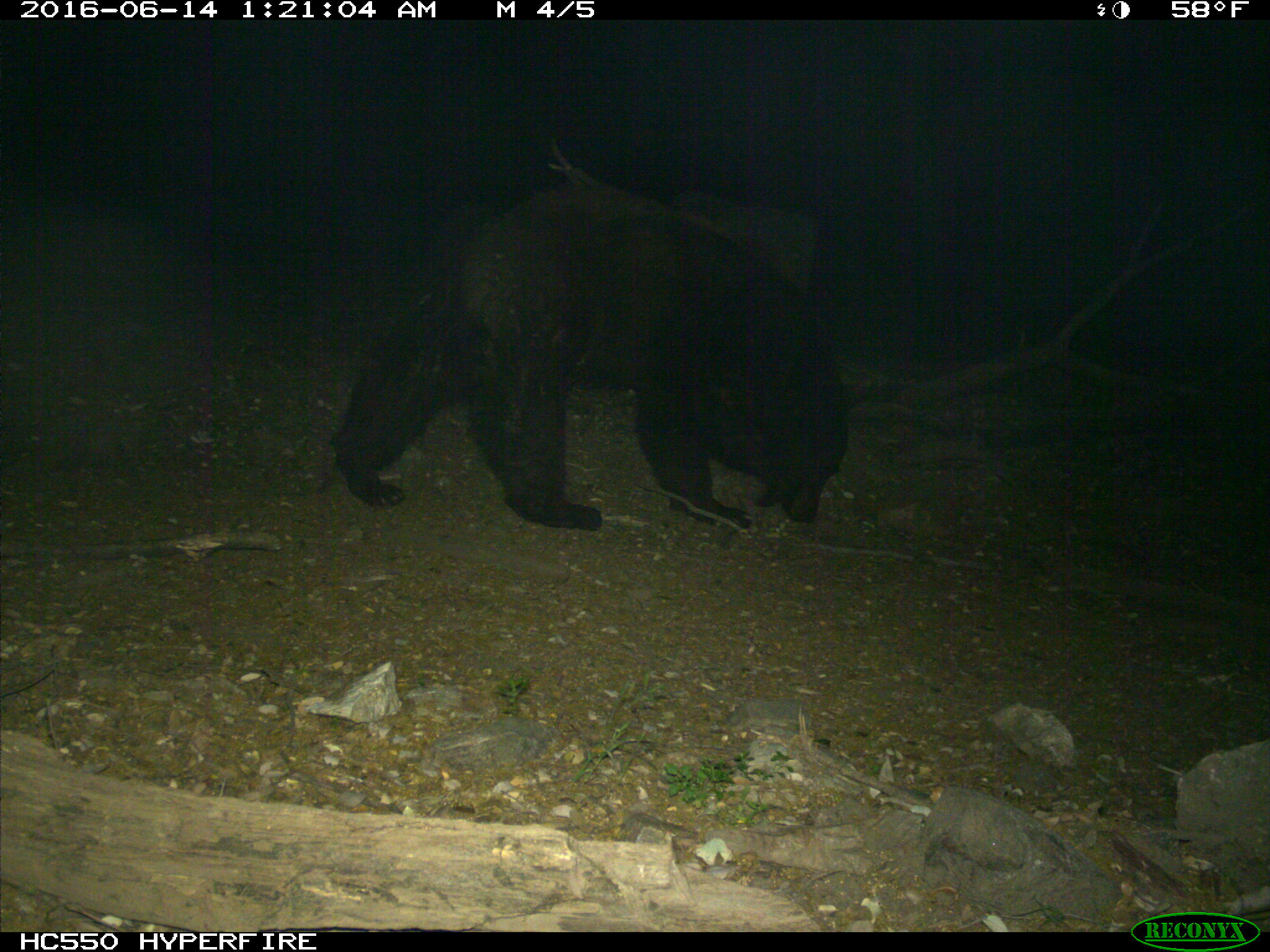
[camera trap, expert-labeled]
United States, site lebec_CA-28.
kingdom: Animalia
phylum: Chordata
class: Mammalia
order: Carnivora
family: Ursidae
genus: Ursus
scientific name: Ursus americanus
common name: american black bear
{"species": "Ursus americanus (american black bear)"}